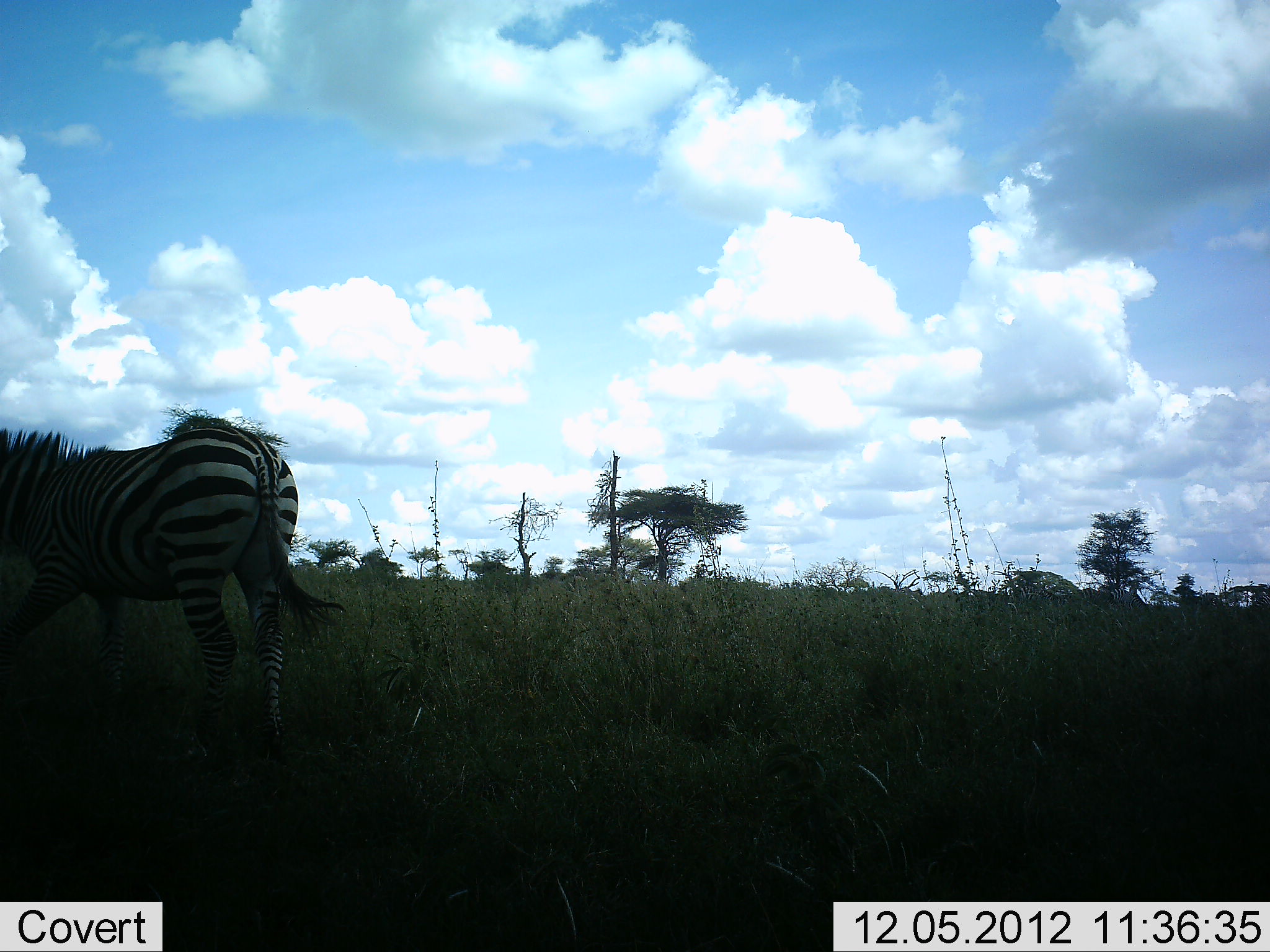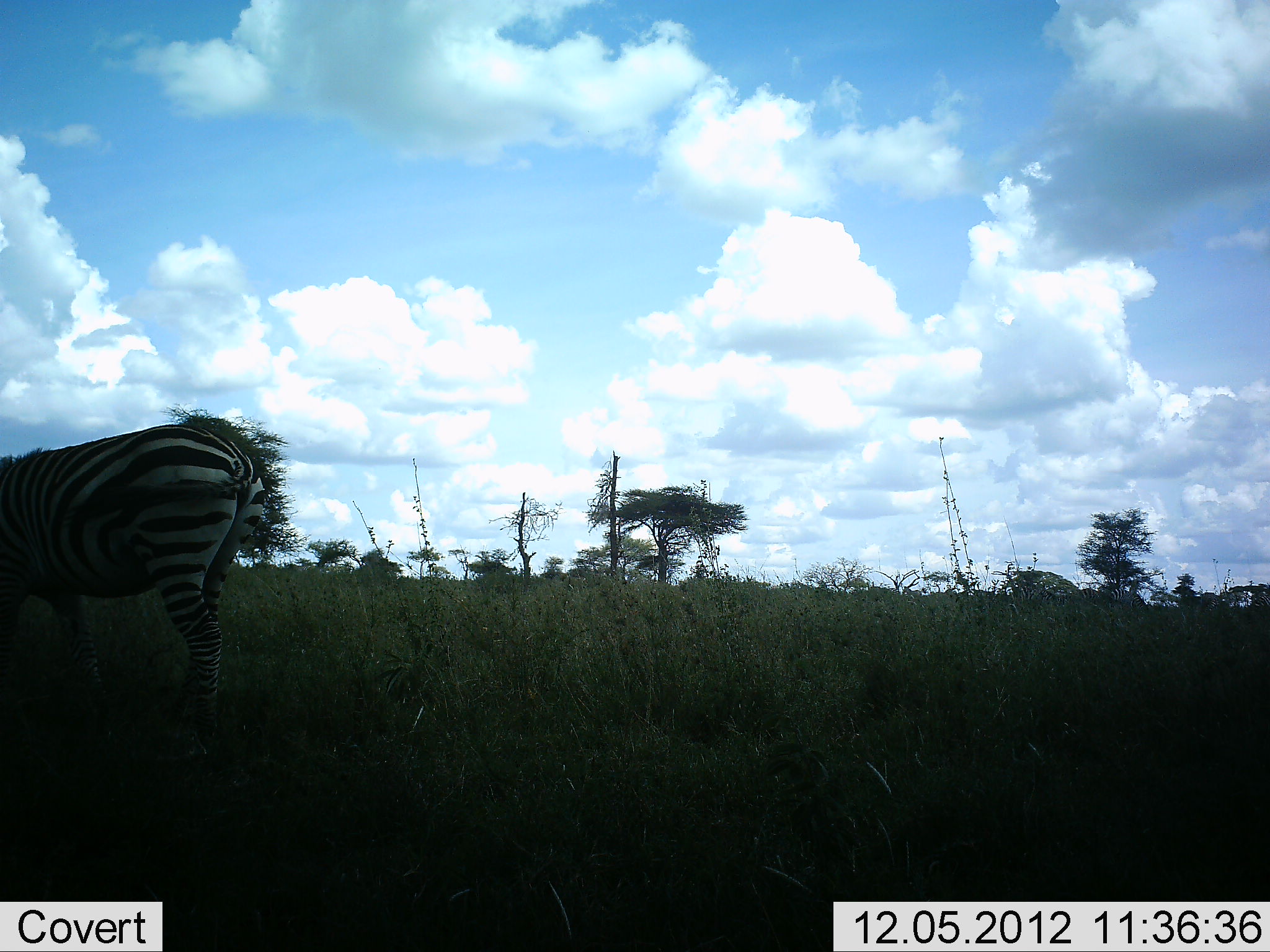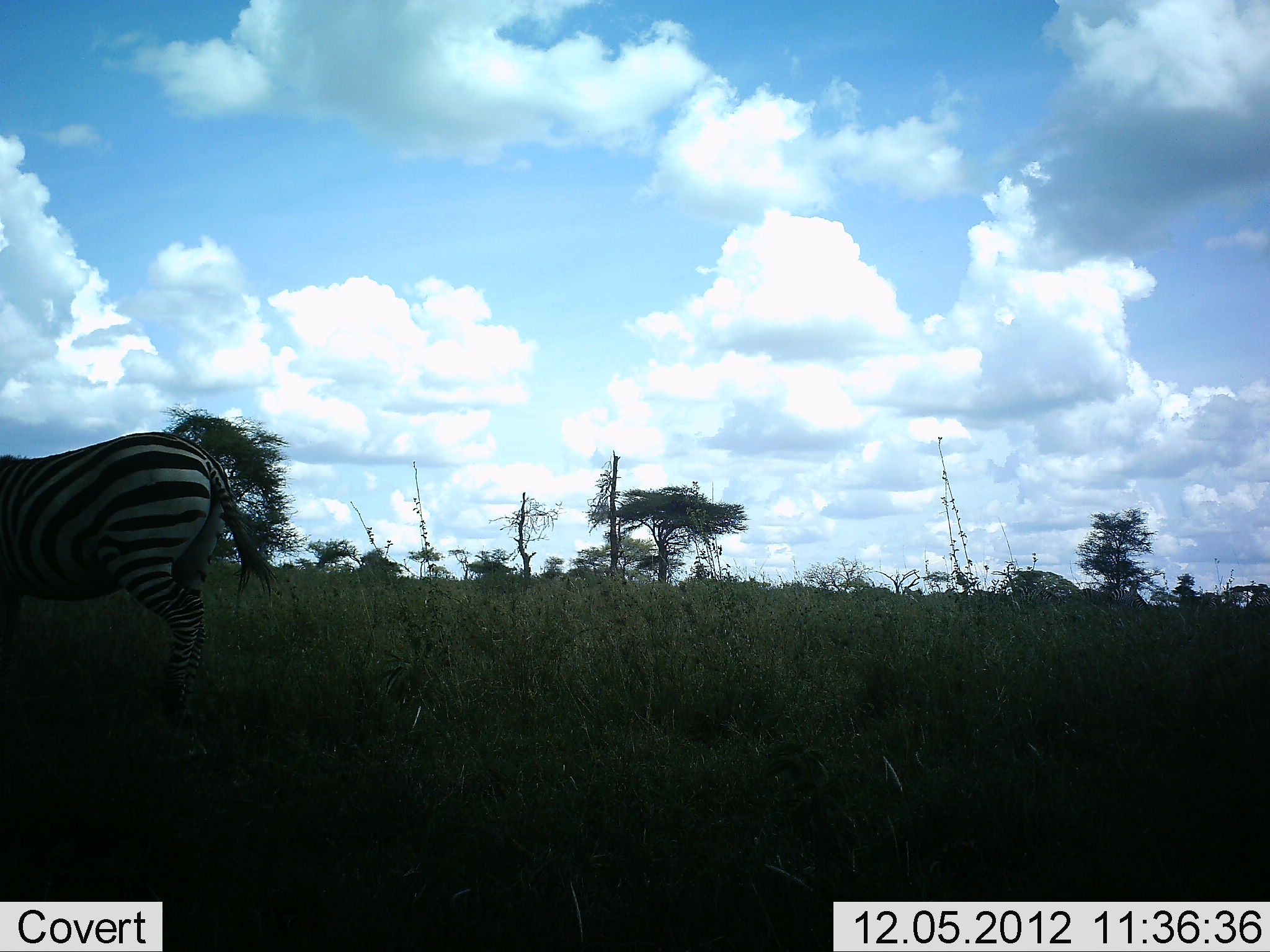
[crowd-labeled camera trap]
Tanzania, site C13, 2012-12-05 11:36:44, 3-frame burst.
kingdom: Animalia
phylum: Chordata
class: Mammalia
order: Perissodactyla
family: Equidae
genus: Equus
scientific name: Equus quagga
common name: plains zebra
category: zebra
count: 1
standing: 30%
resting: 0%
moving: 70%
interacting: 0%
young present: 0%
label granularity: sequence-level